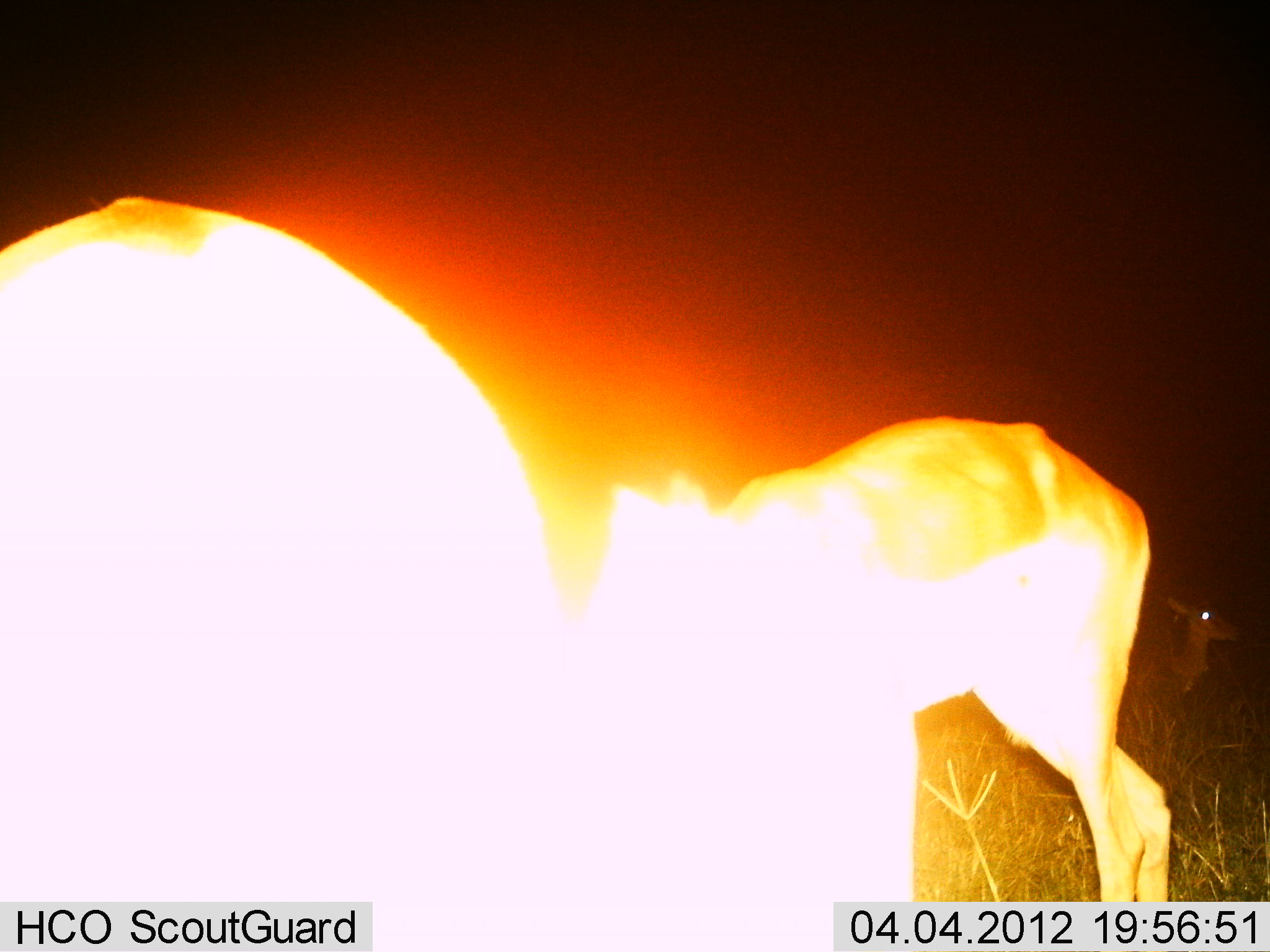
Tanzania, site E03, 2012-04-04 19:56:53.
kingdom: Animalia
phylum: Chordata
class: Mammalia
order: Artiodactyla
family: Bovidae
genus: Redunca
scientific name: Redunca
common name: reedbuck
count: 2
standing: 80%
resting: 0%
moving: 0%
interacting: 0%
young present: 0%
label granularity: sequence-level